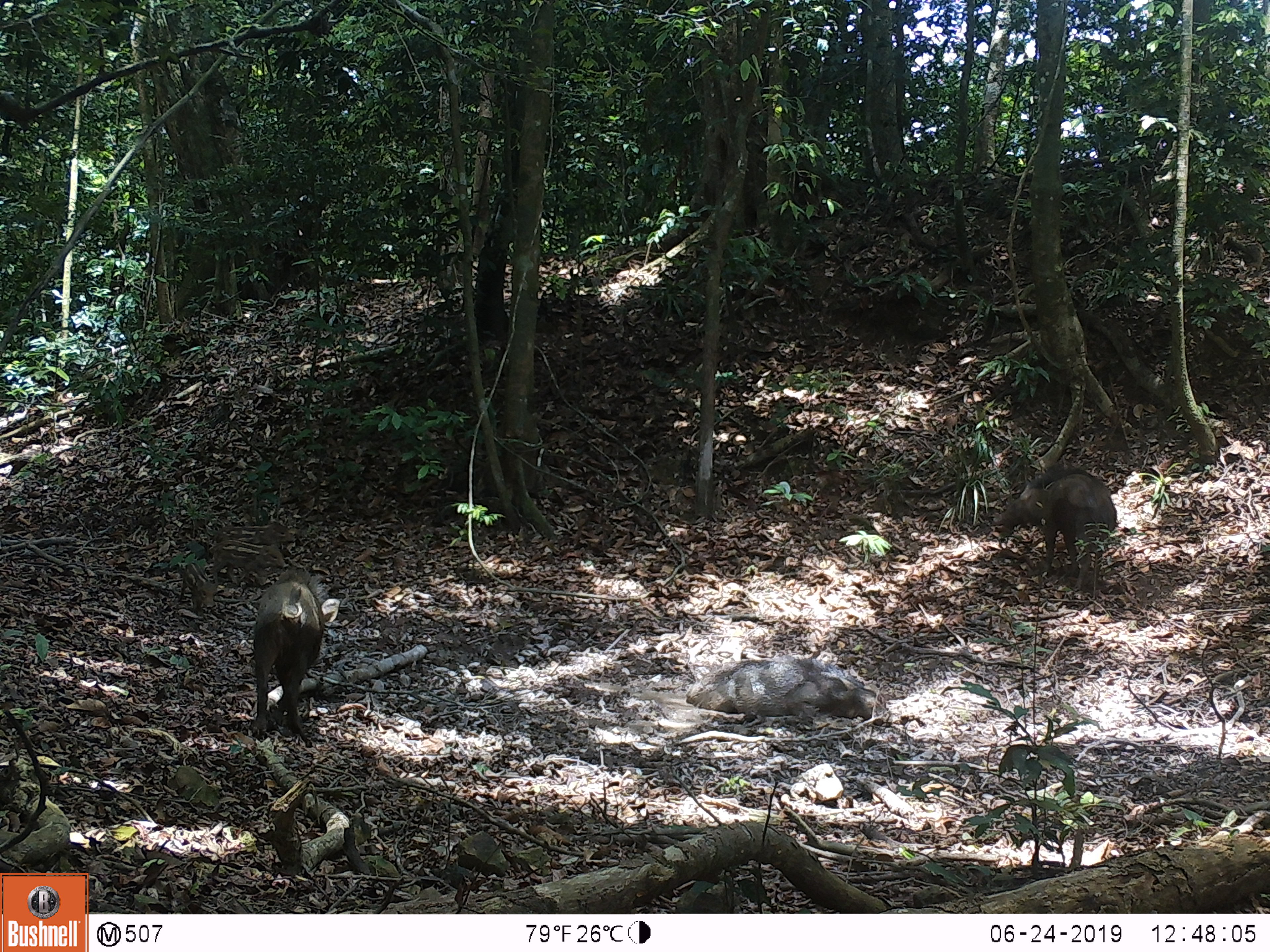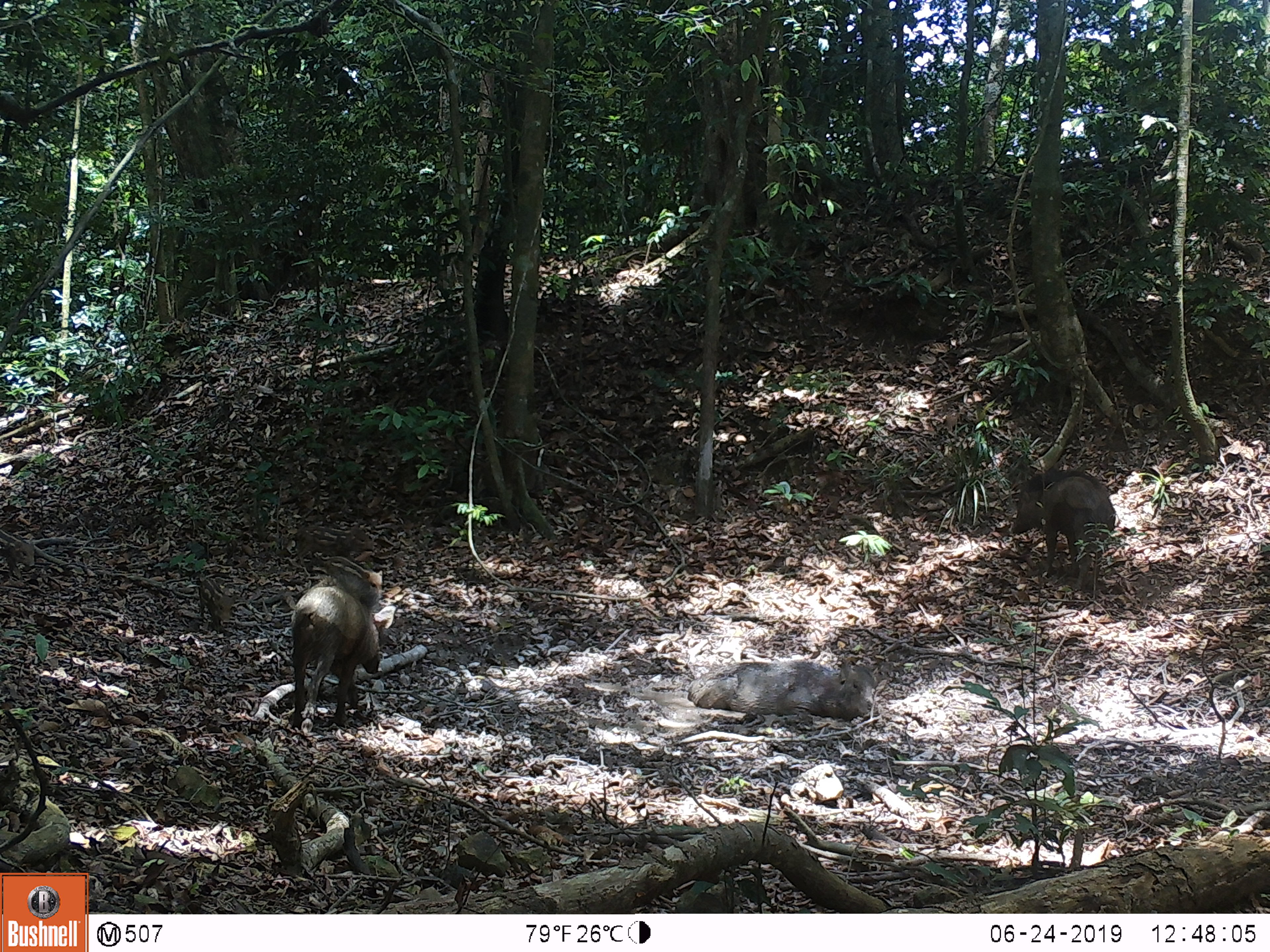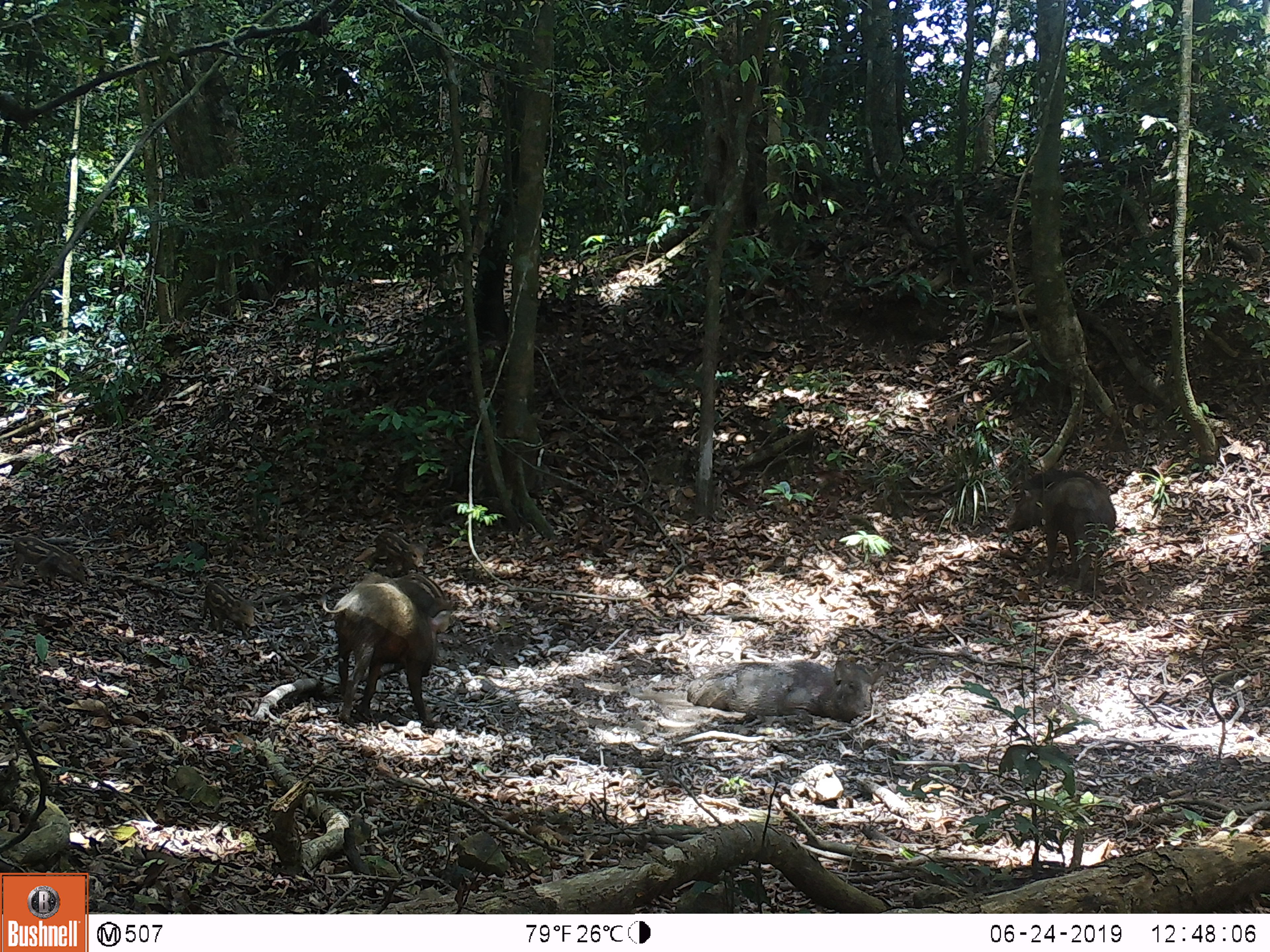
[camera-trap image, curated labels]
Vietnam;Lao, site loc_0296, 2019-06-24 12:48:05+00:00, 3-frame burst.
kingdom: Animalia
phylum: Chordata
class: Mammalia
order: Artiodactyla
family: Suidae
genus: Sus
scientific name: Sus scrofa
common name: eurasian wild pig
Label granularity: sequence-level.